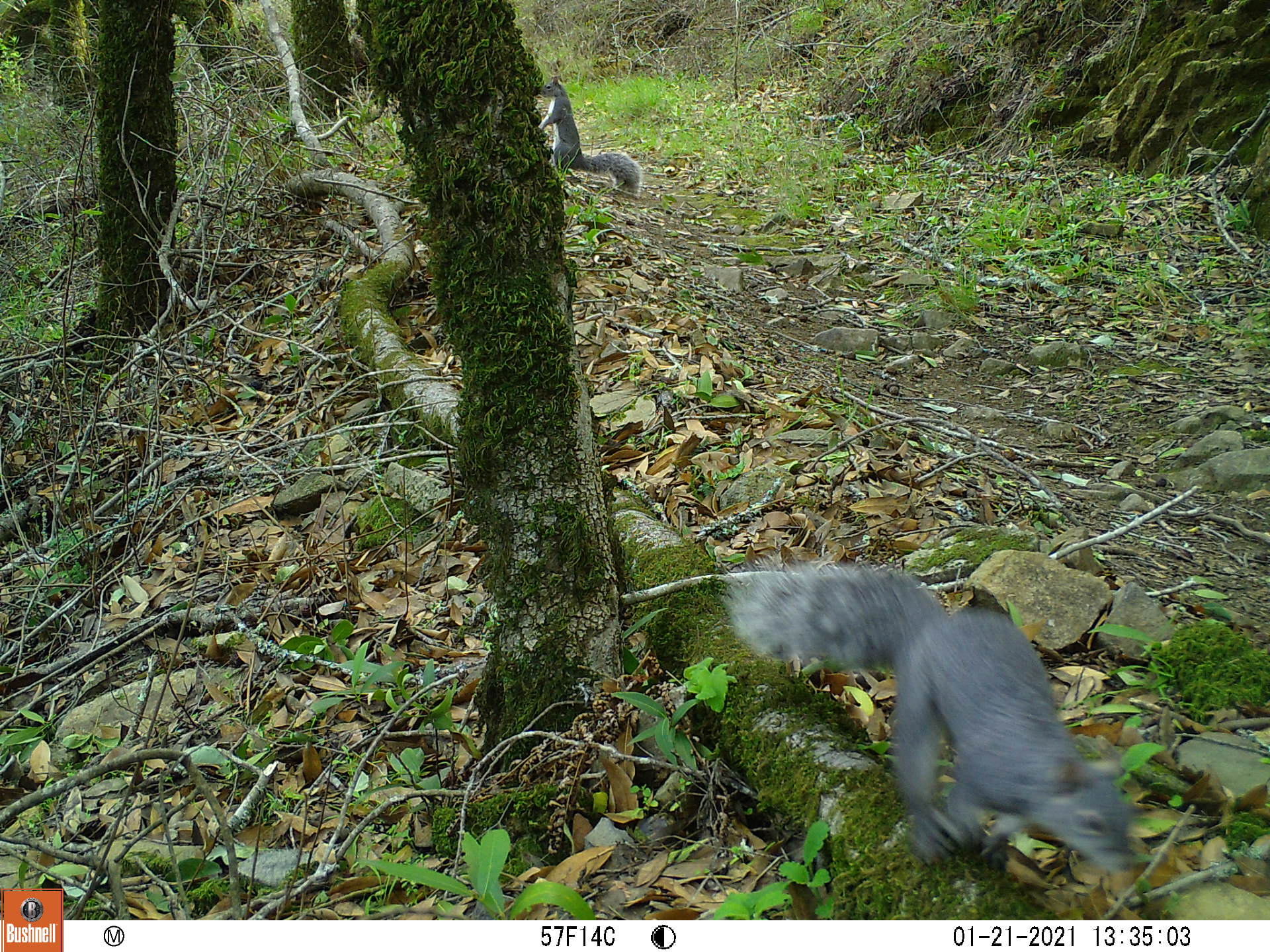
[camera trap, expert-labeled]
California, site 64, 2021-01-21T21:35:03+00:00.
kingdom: Animalia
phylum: Chordata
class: Mammalia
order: Rodentia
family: Sciuridae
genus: Sciurus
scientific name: Sciurus griseus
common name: western gray squirrel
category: western grey squirrel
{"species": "western grey squirrel (western gray squirrel) (Sciurus griseus)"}